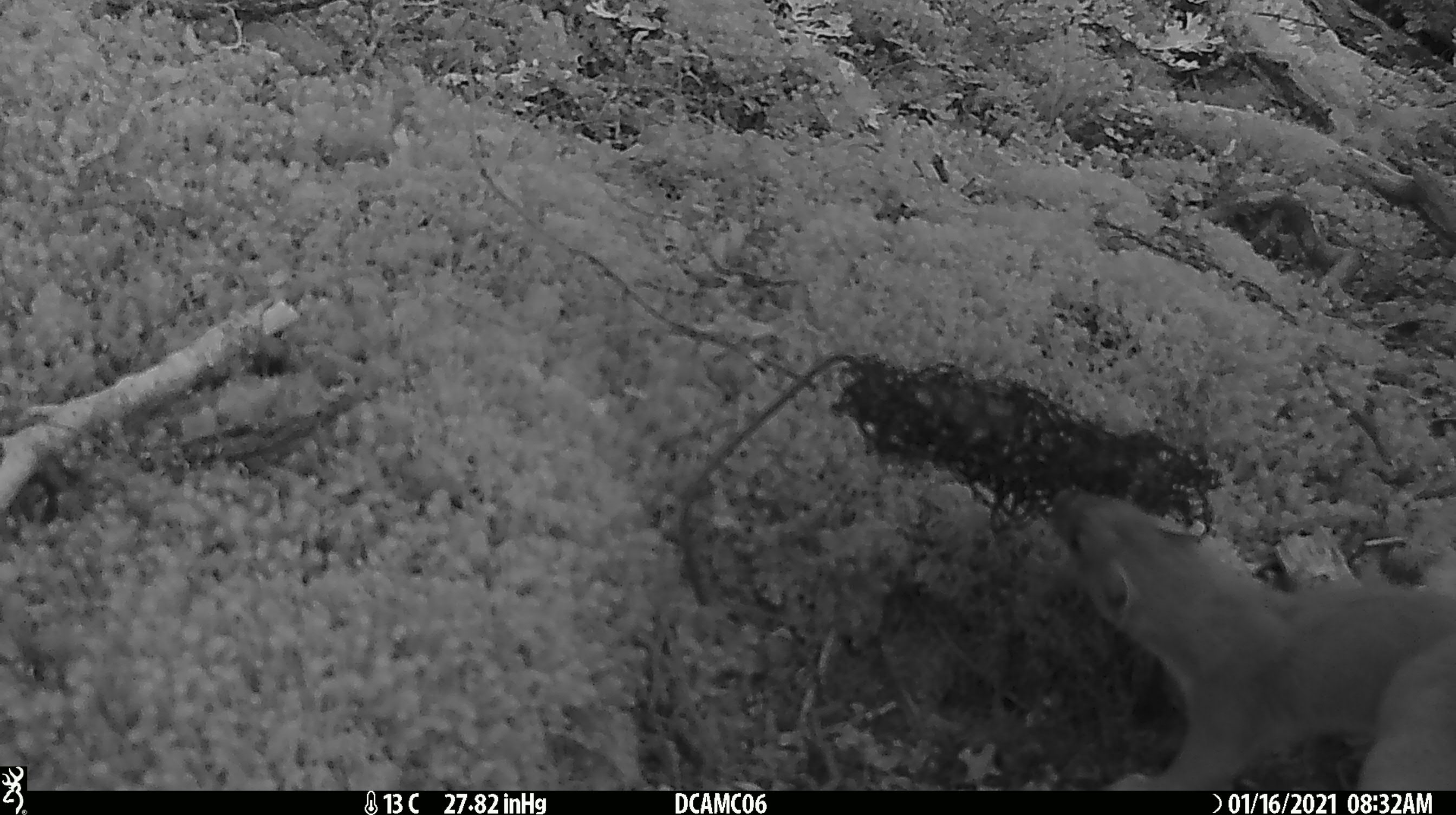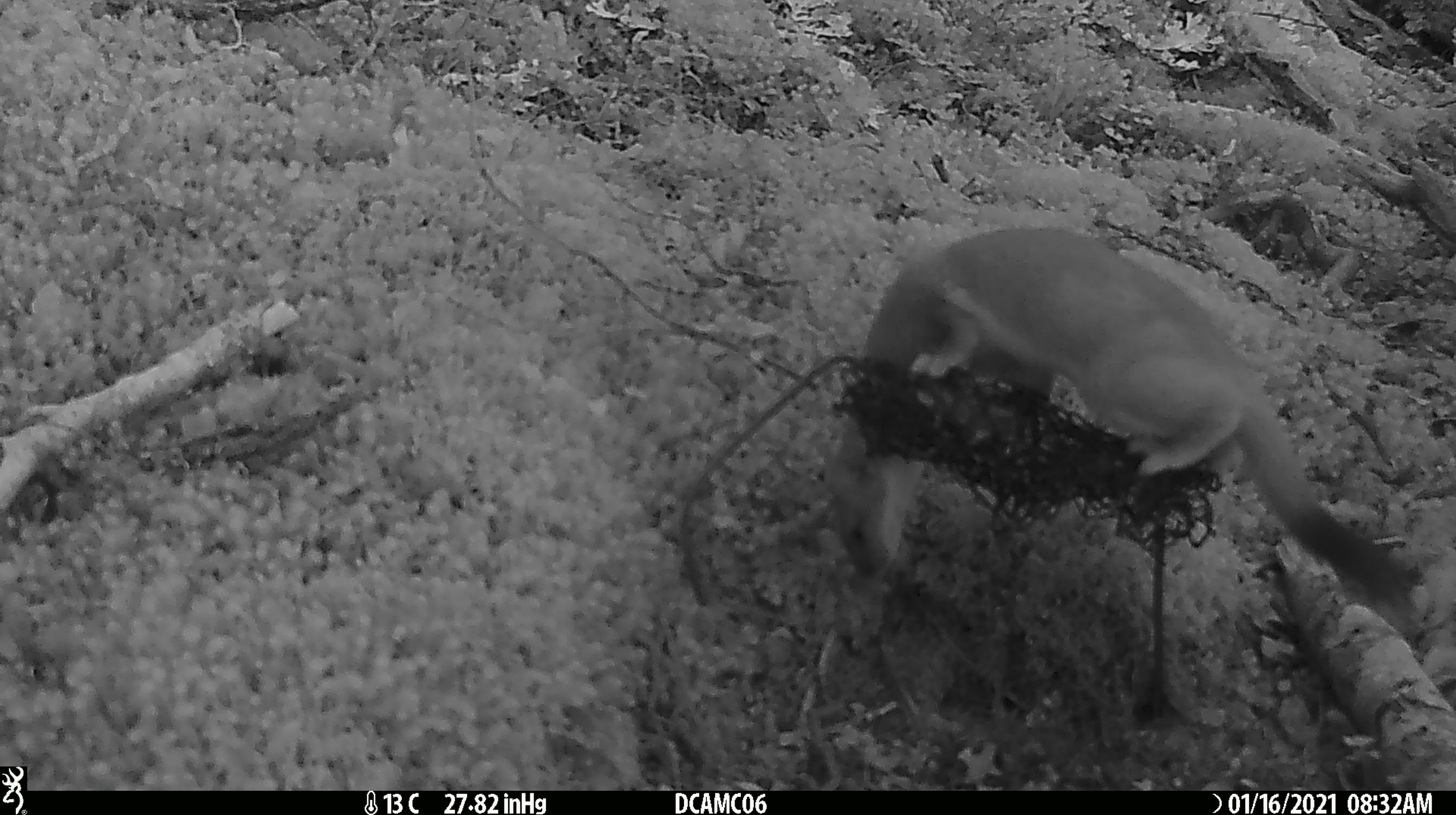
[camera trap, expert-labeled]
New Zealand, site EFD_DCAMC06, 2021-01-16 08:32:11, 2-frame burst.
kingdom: Animalia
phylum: Chordata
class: Mammalia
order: Carnivora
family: Mustelidae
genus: Mustela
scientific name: Mustela erminea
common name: stoat